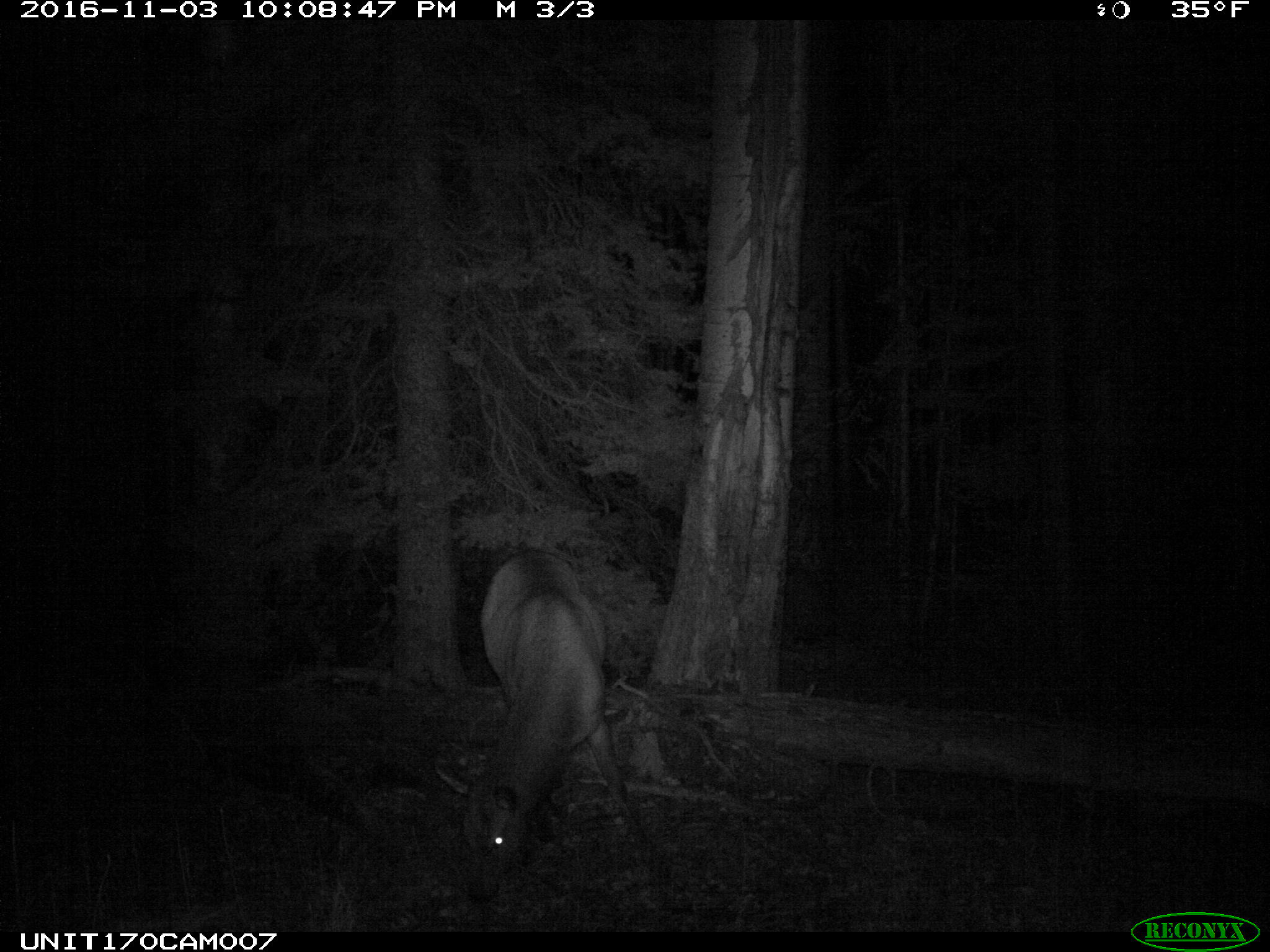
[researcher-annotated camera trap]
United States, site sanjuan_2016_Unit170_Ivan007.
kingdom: Animalia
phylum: Chordata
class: Mammalia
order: Artiodactyla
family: Cervidae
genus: Cervus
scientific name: Cervus elaphus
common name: red deer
Cervus elaphus (red deer).